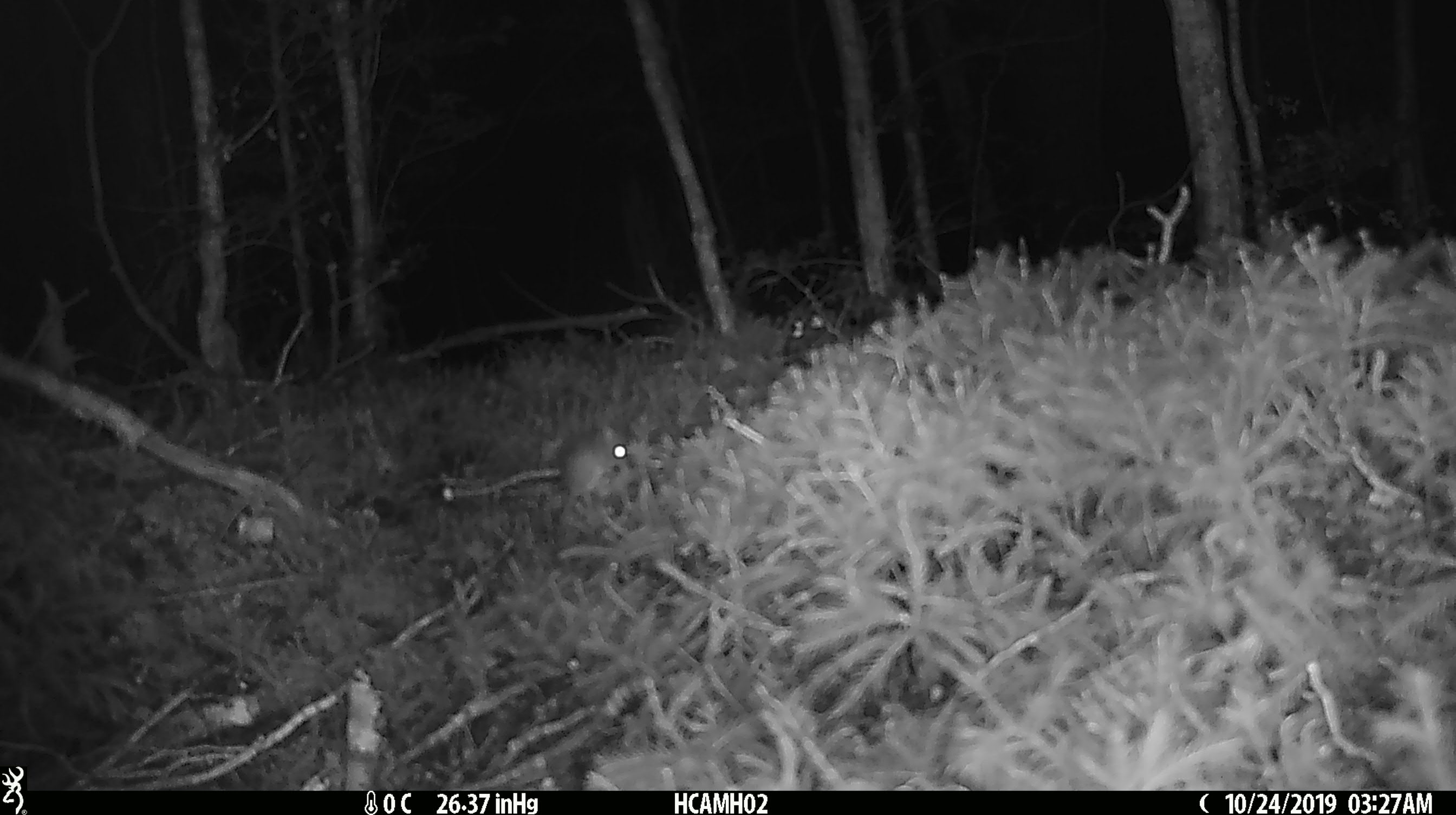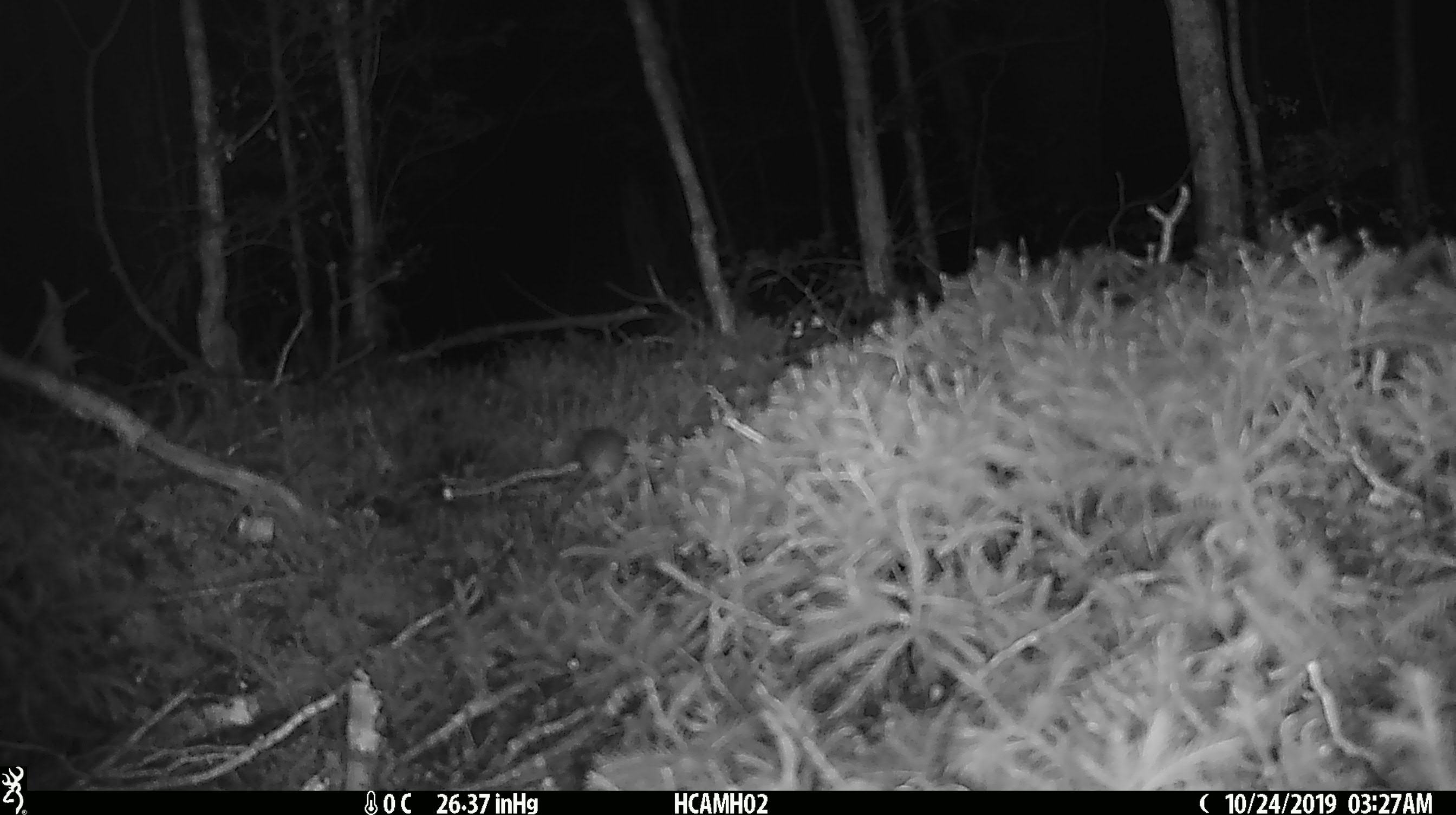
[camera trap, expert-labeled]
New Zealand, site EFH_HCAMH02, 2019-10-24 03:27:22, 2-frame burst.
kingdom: Animalia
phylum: Chordata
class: Mammalia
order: Rodentia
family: Muridae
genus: Mus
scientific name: Mus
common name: mouse